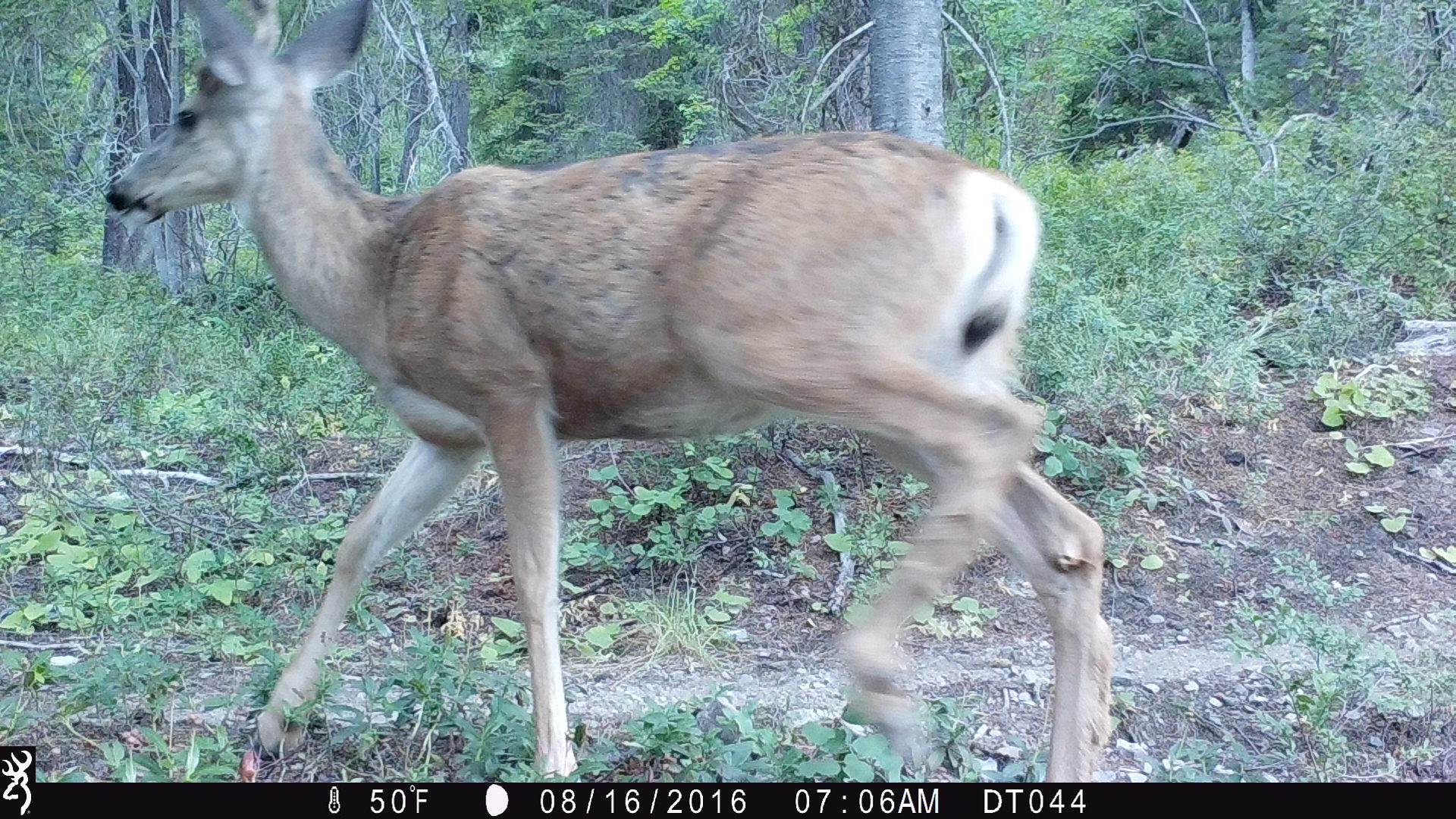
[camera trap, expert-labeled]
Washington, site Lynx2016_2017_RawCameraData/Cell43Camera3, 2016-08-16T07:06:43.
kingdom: Animalia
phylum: Chordata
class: Mammalia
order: Artiodactyla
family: Cervidae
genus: Odocoileus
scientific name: Odocoileus hemionus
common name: mule deer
Odocoileus hemionus (mule deer). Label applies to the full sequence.